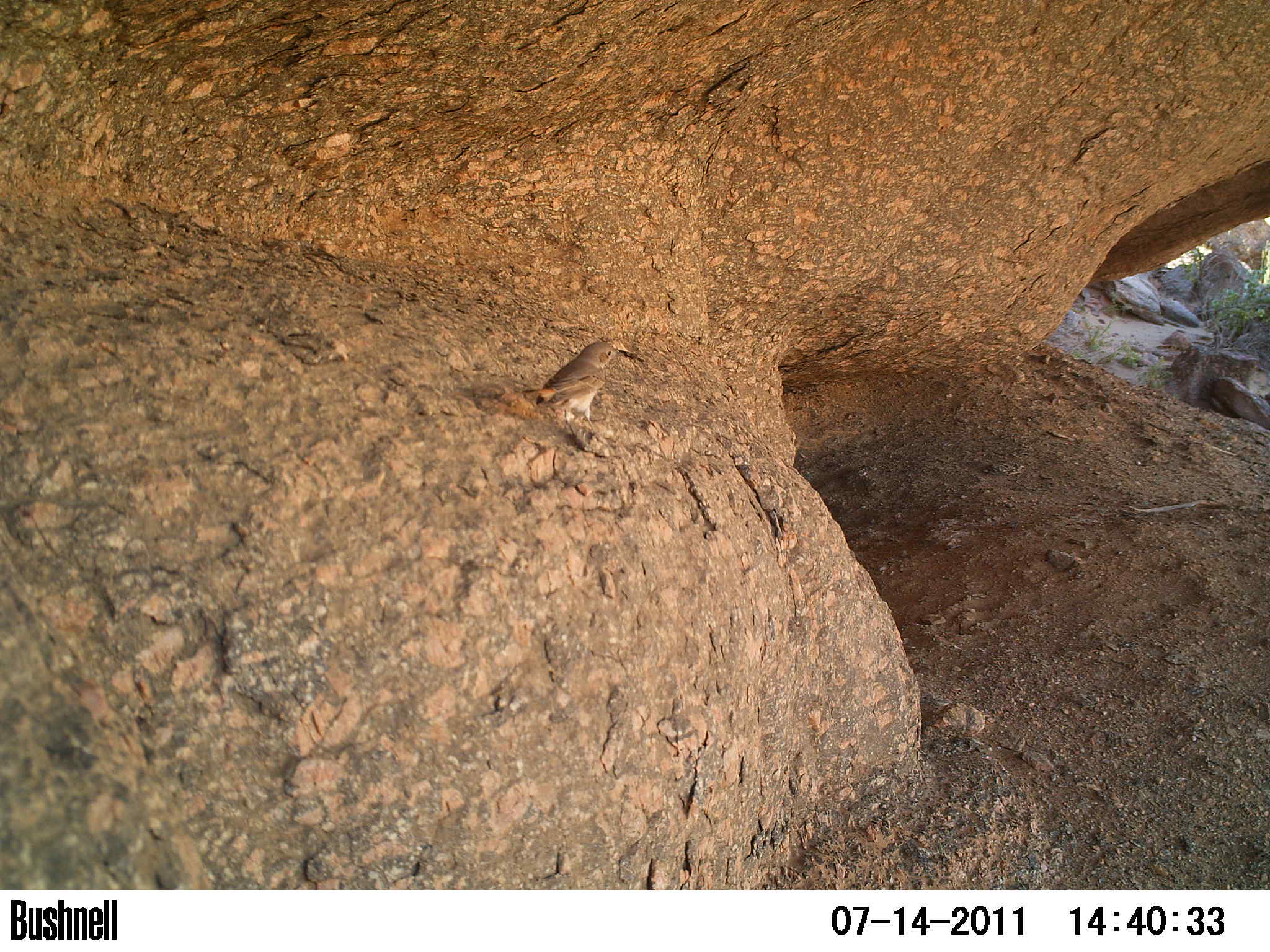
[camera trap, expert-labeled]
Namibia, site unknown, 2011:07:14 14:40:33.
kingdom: Animalia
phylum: Chordata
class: Aves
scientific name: Aves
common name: birds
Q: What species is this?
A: Aves (birds).